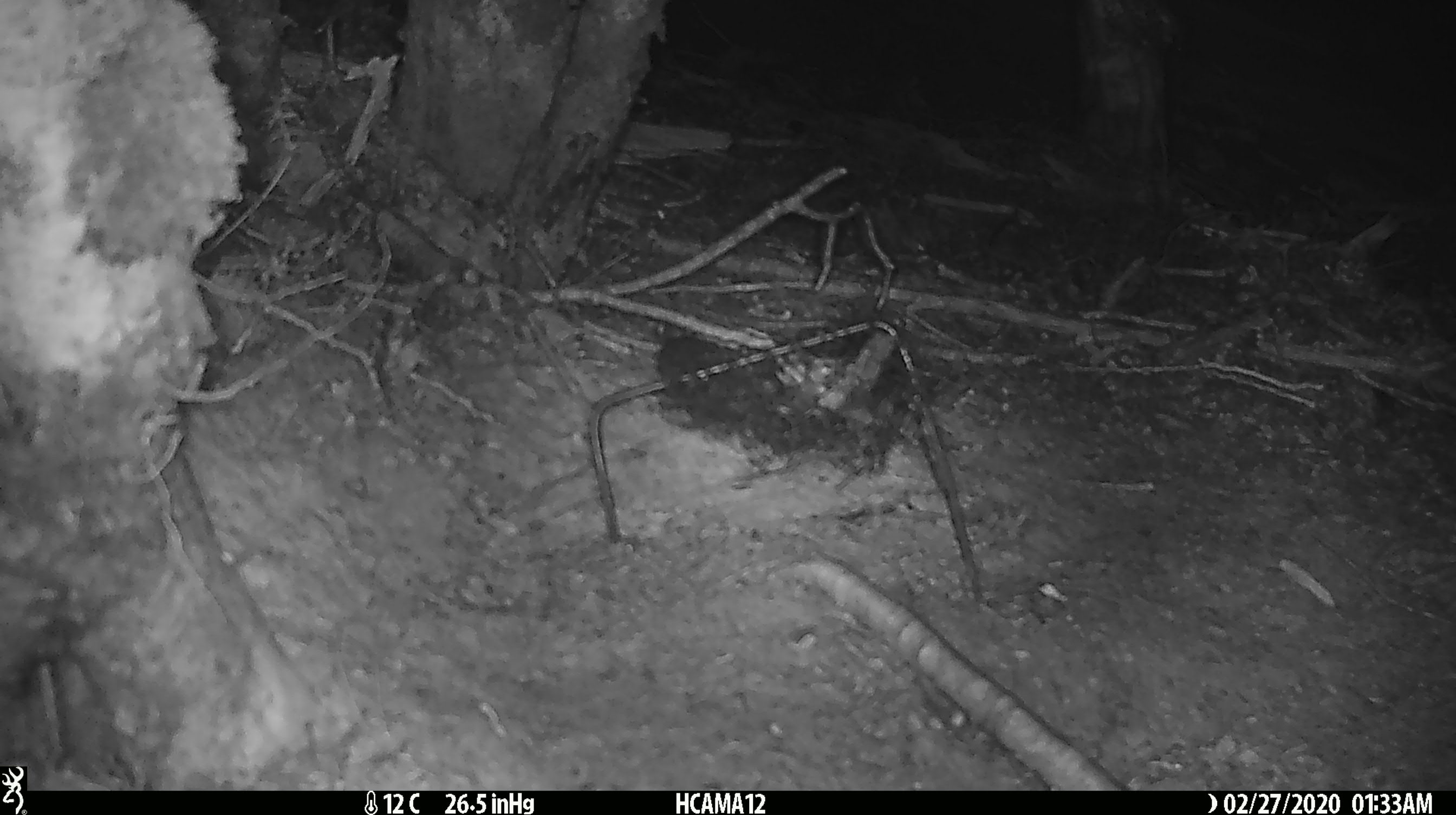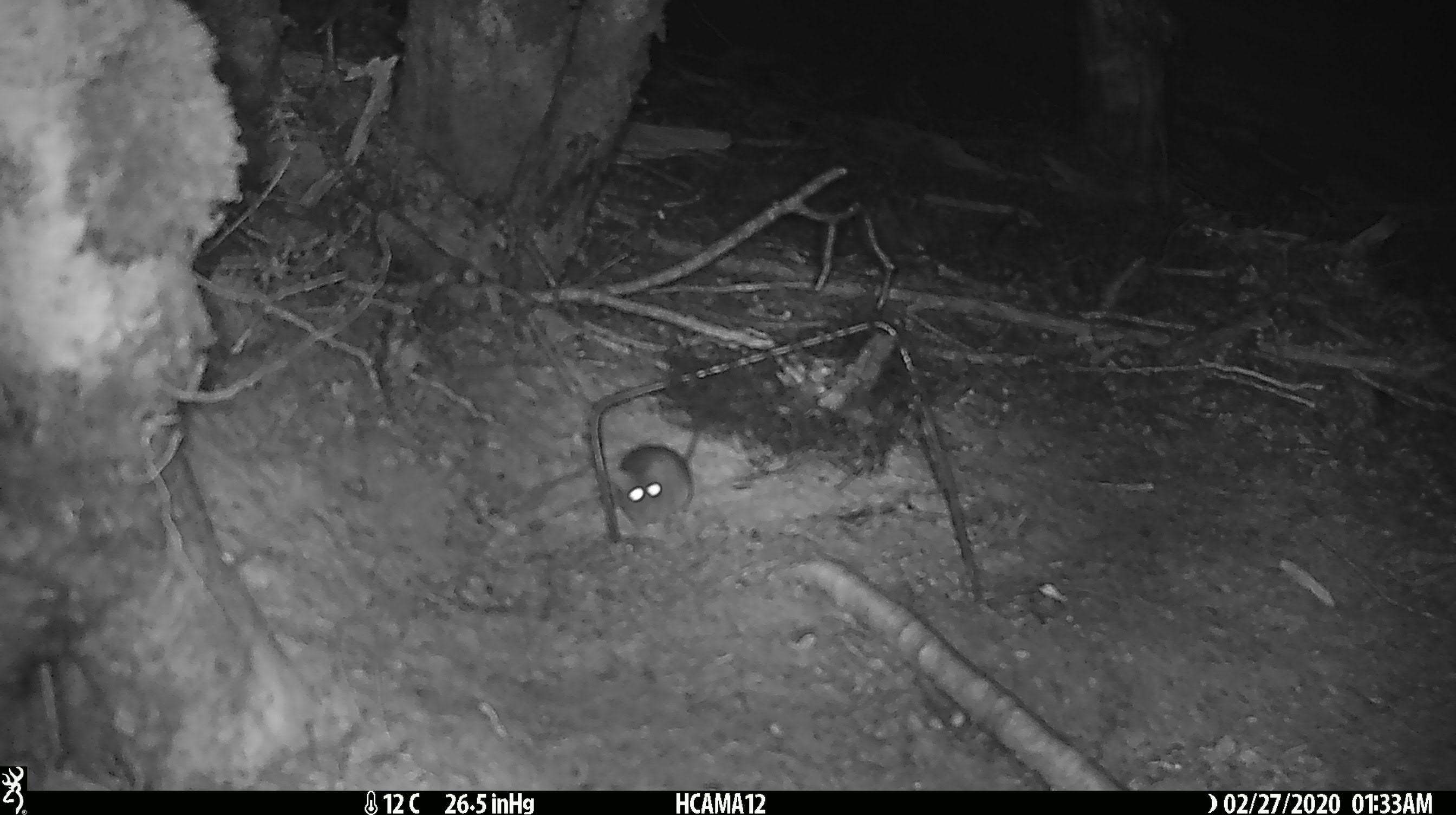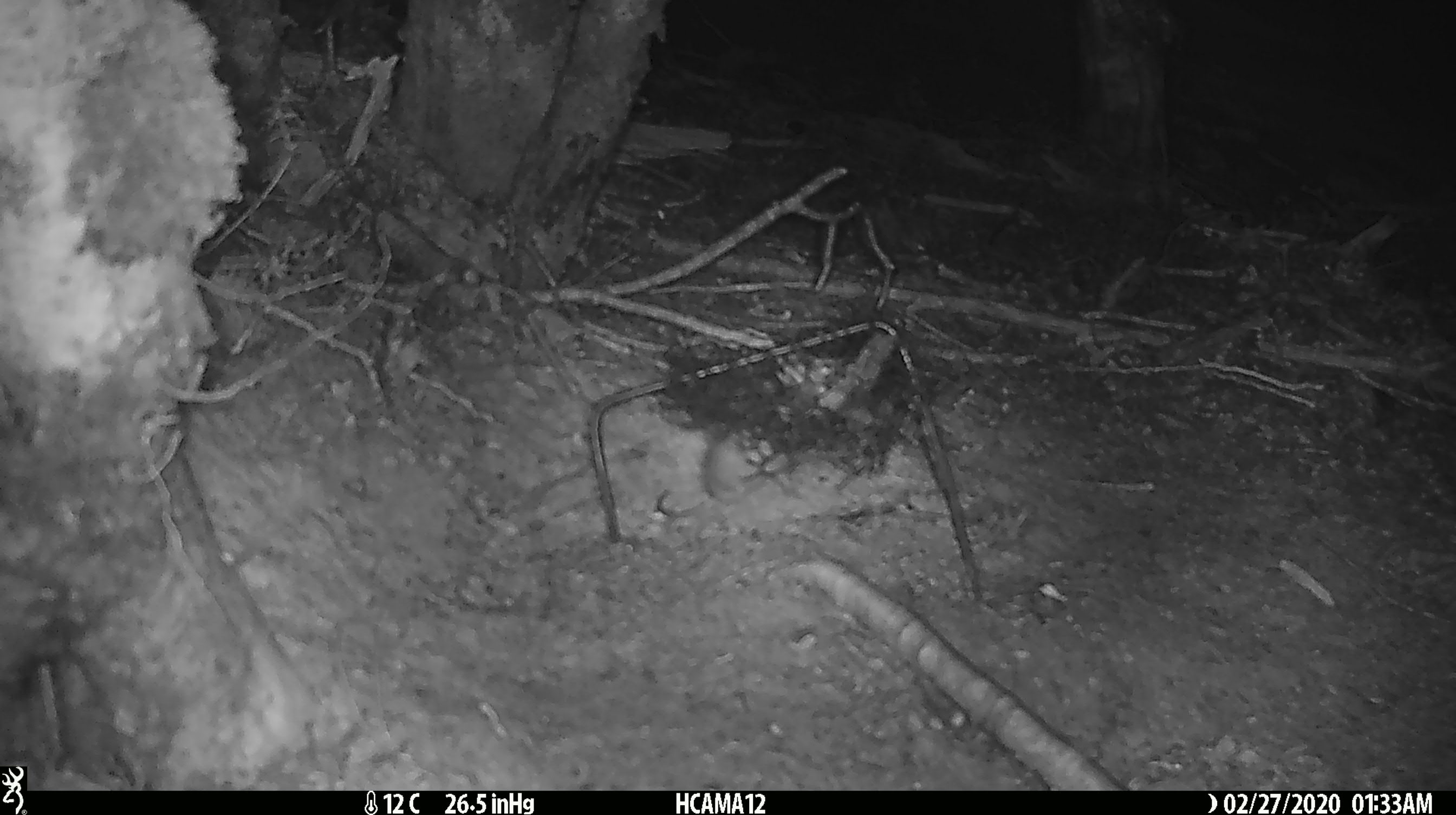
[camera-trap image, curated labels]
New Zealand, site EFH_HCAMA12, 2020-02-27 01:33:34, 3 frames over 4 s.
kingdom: Animalia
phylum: Chordata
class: Mammalia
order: Rodentia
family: Muridae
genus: Mus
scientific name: Mus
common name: mouse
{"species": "mouse (Mus)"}